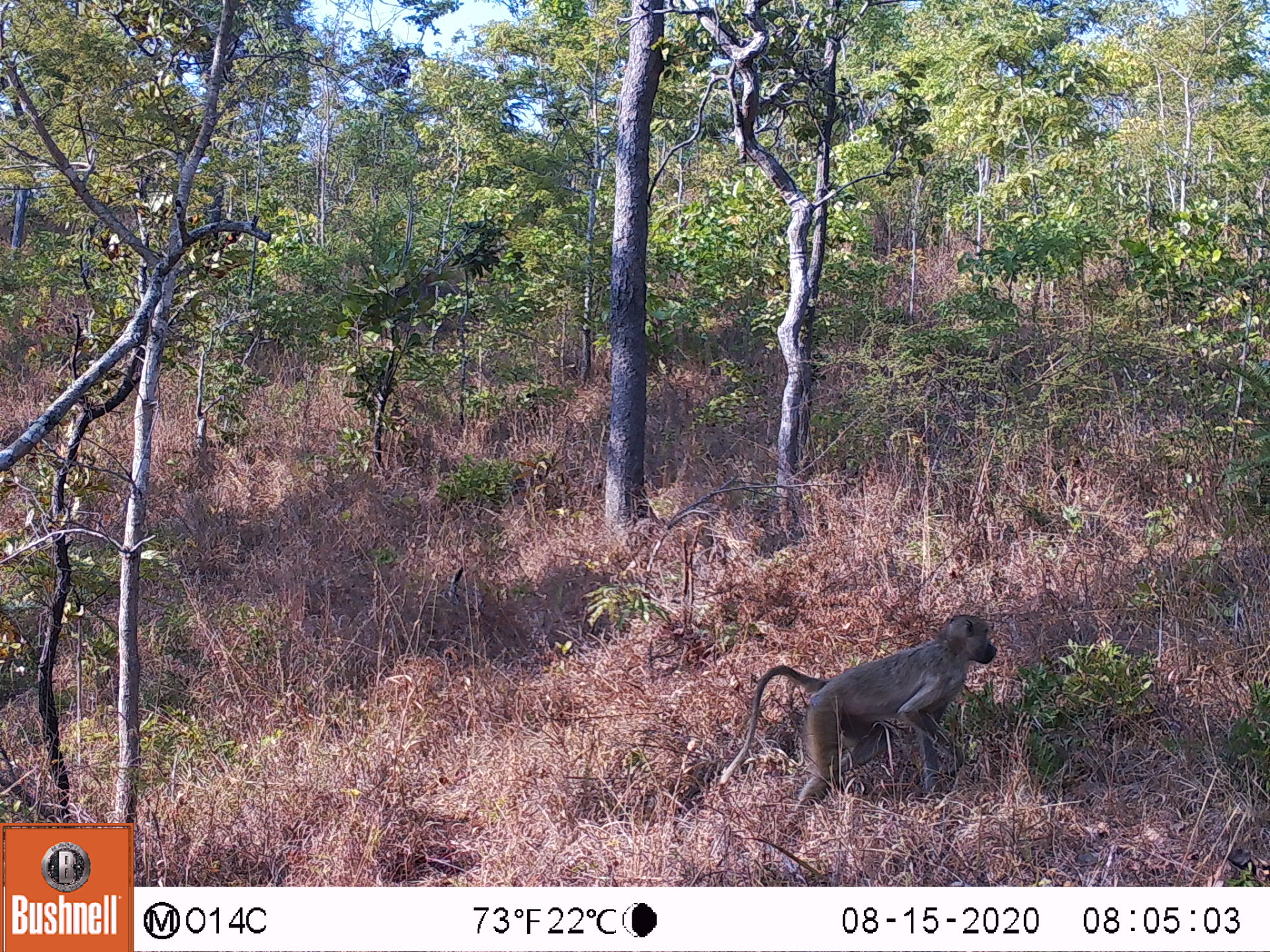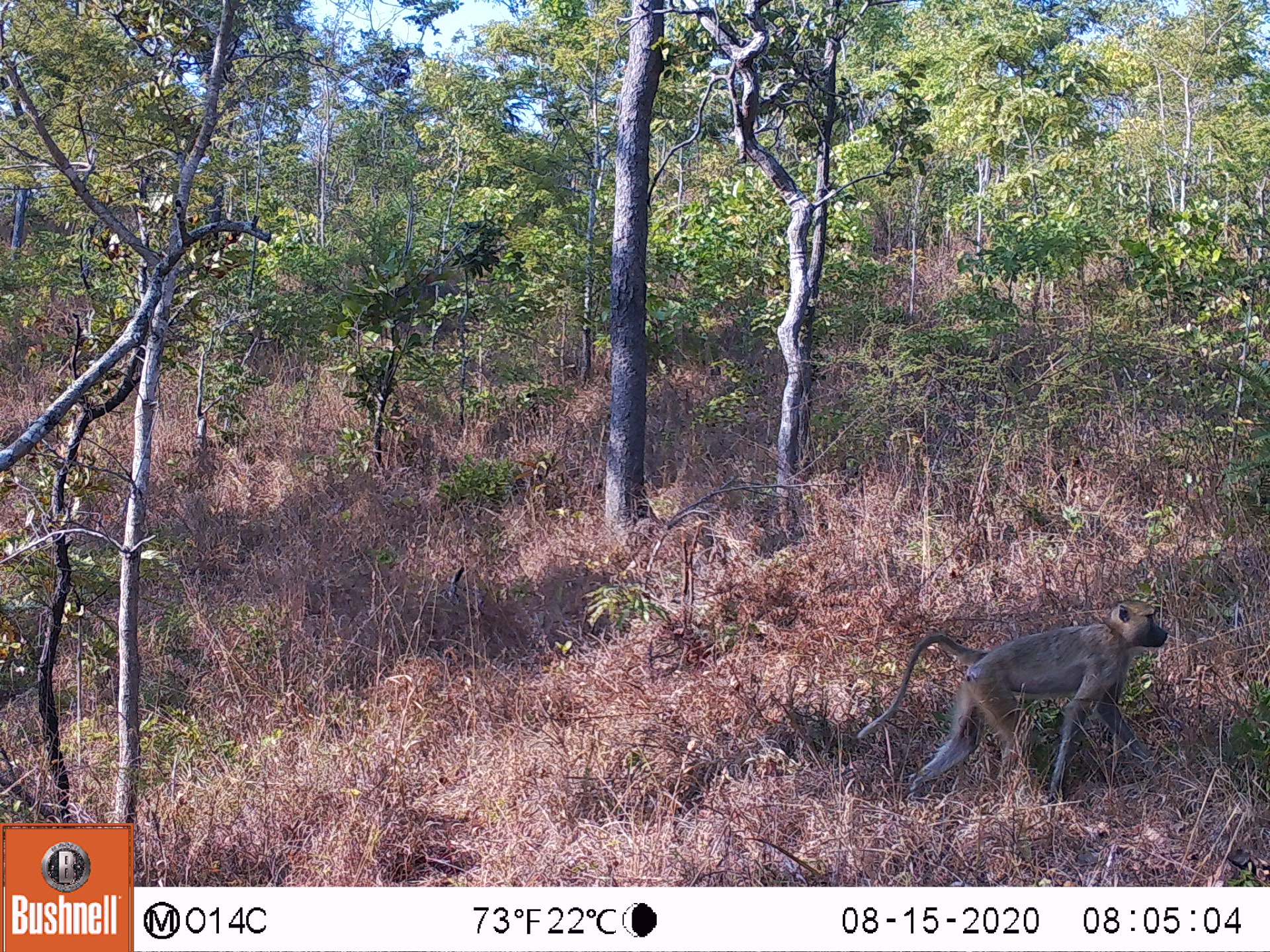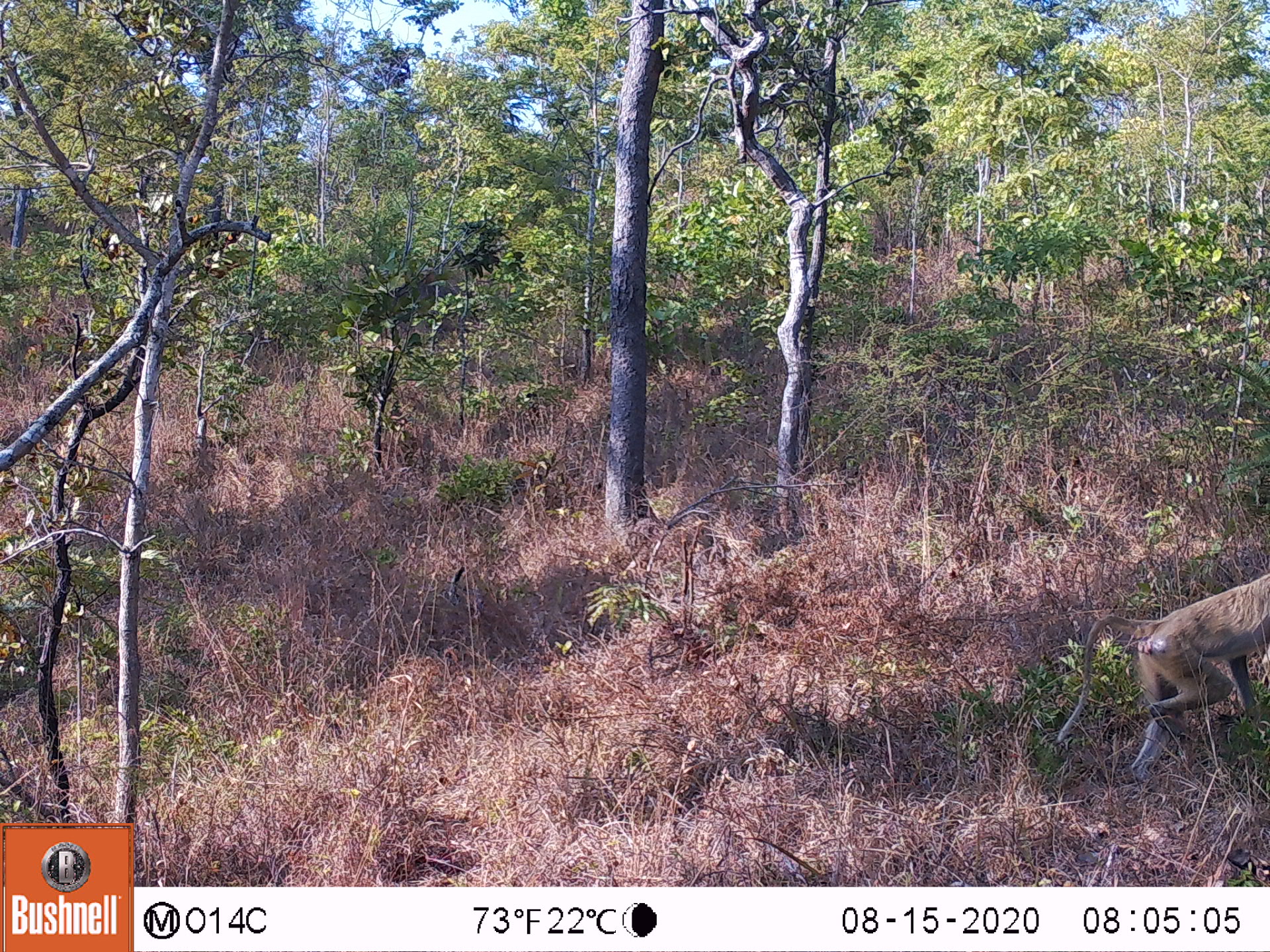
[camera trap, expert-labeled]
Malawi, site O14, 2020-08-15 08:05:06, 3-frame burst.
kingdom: Animalia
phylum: Chordata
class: Mammalia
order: Primates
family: Cercopithecidae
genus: Papio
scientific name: Papio cynocephalus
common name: yellow baboon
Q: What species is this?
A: Yellow baboon (Papio cynocephalus).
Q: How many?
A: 1.